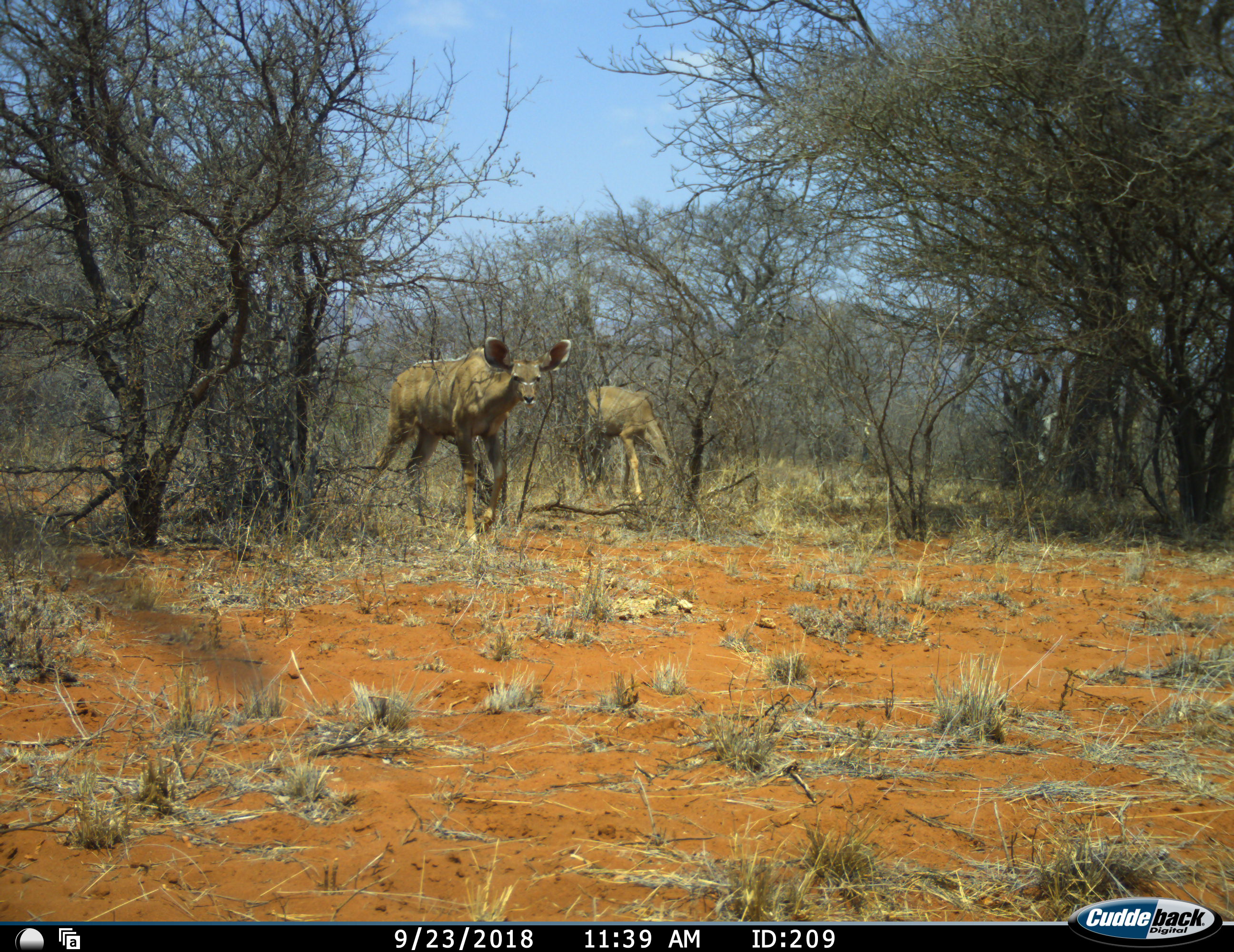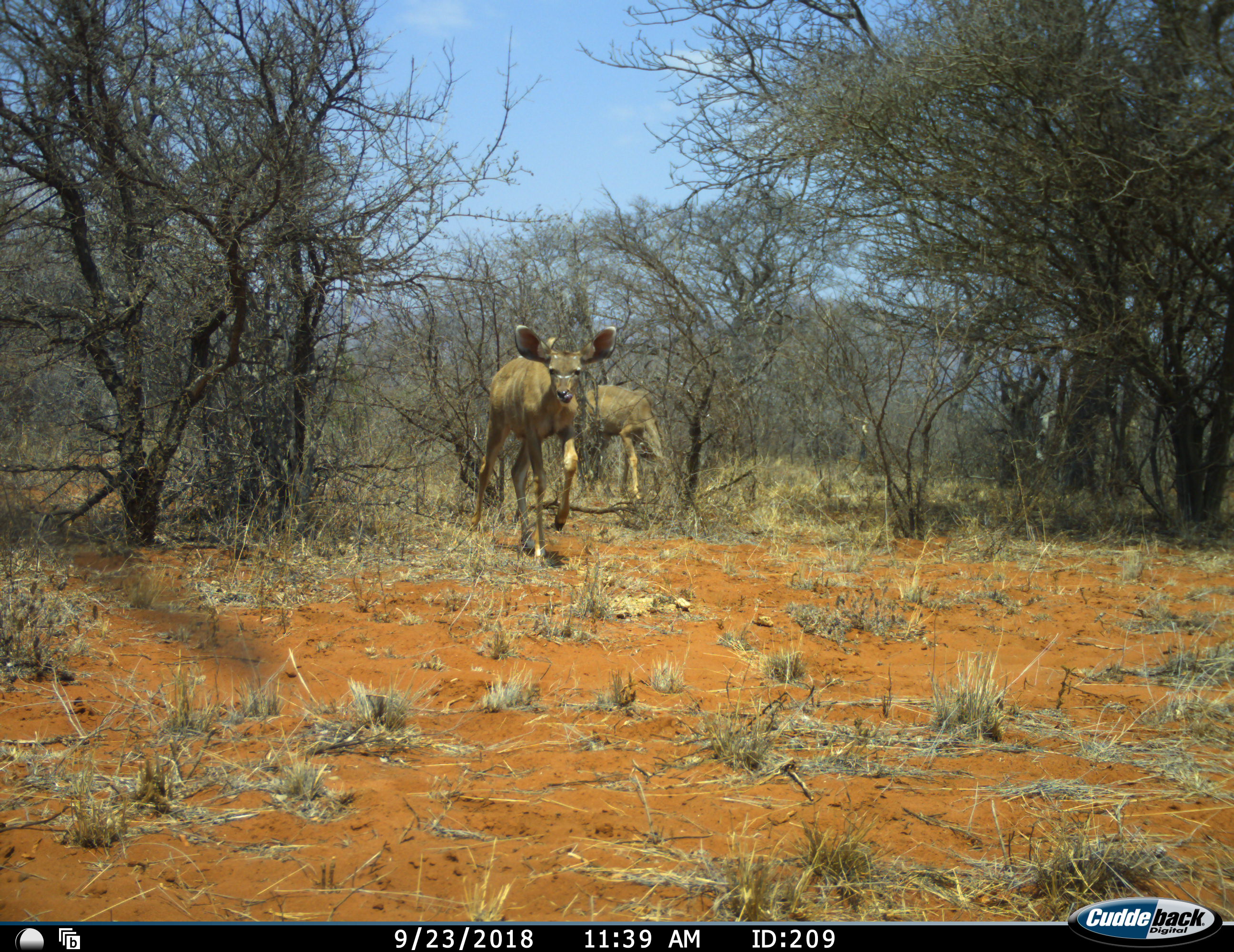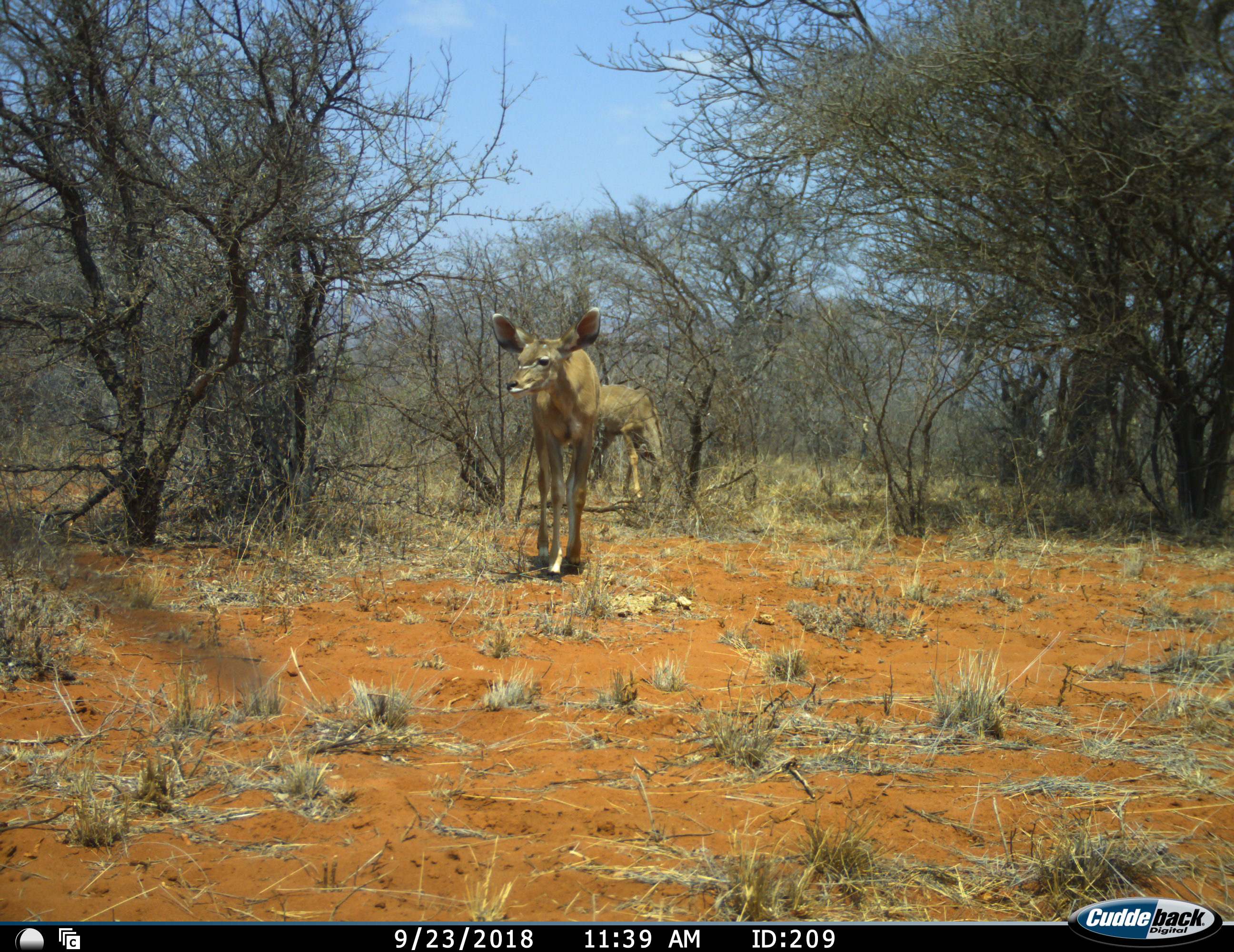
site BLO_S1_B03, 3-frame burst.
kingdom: Animalia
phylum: Chordata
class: Mammalia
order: Artiodactyla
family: Bovidae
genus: Tragelaphus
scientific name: Tragelaphus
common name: kudu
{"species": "kudu (Tragelaphus)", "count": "2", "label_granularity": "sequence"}